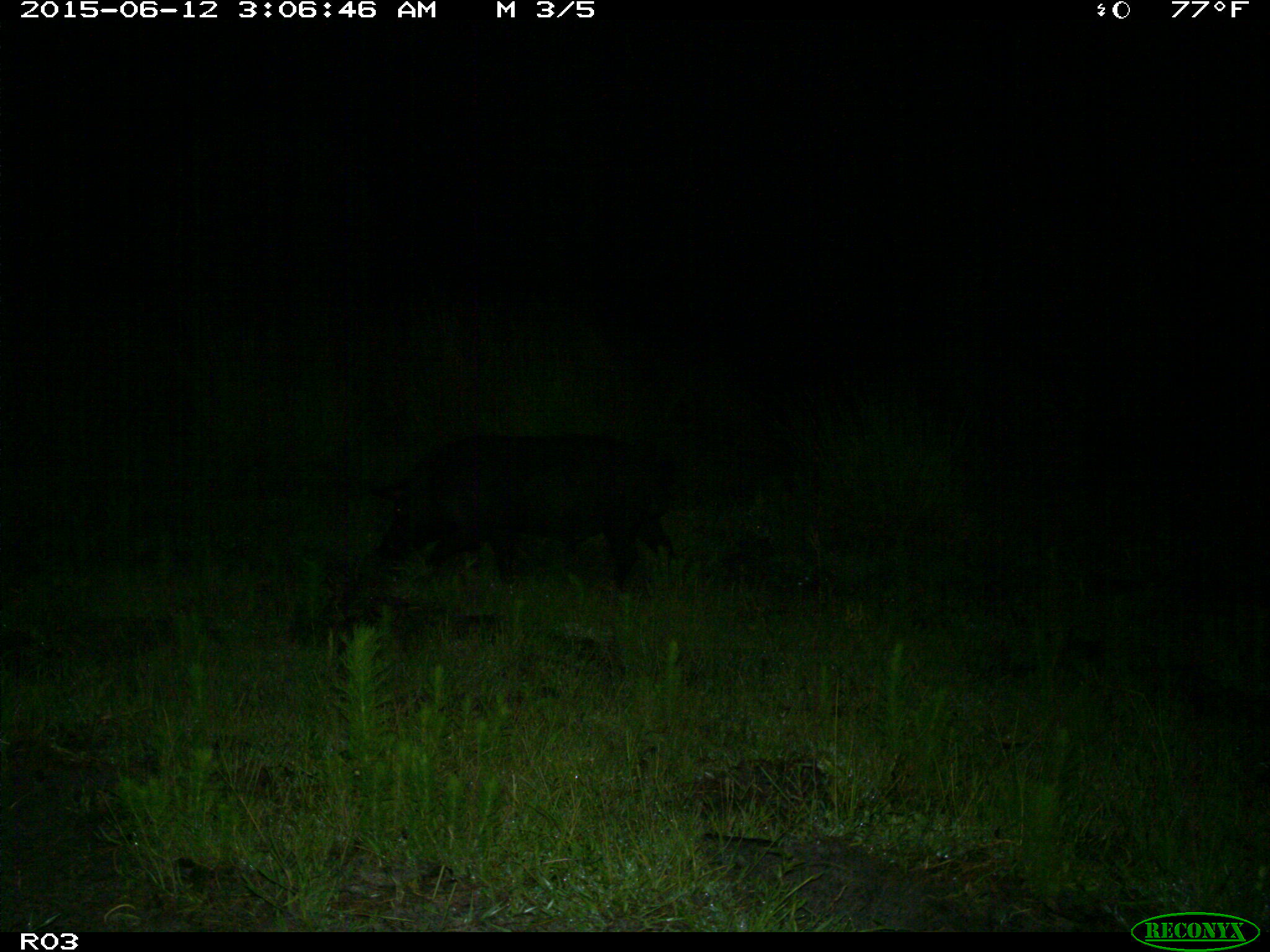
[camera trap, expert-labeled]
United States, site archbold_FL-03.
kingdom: Animalia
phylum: Chordata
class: Mammalia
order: Artiodactyla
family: Suidae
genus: Sus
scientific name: Sus scrofa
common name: wild boar